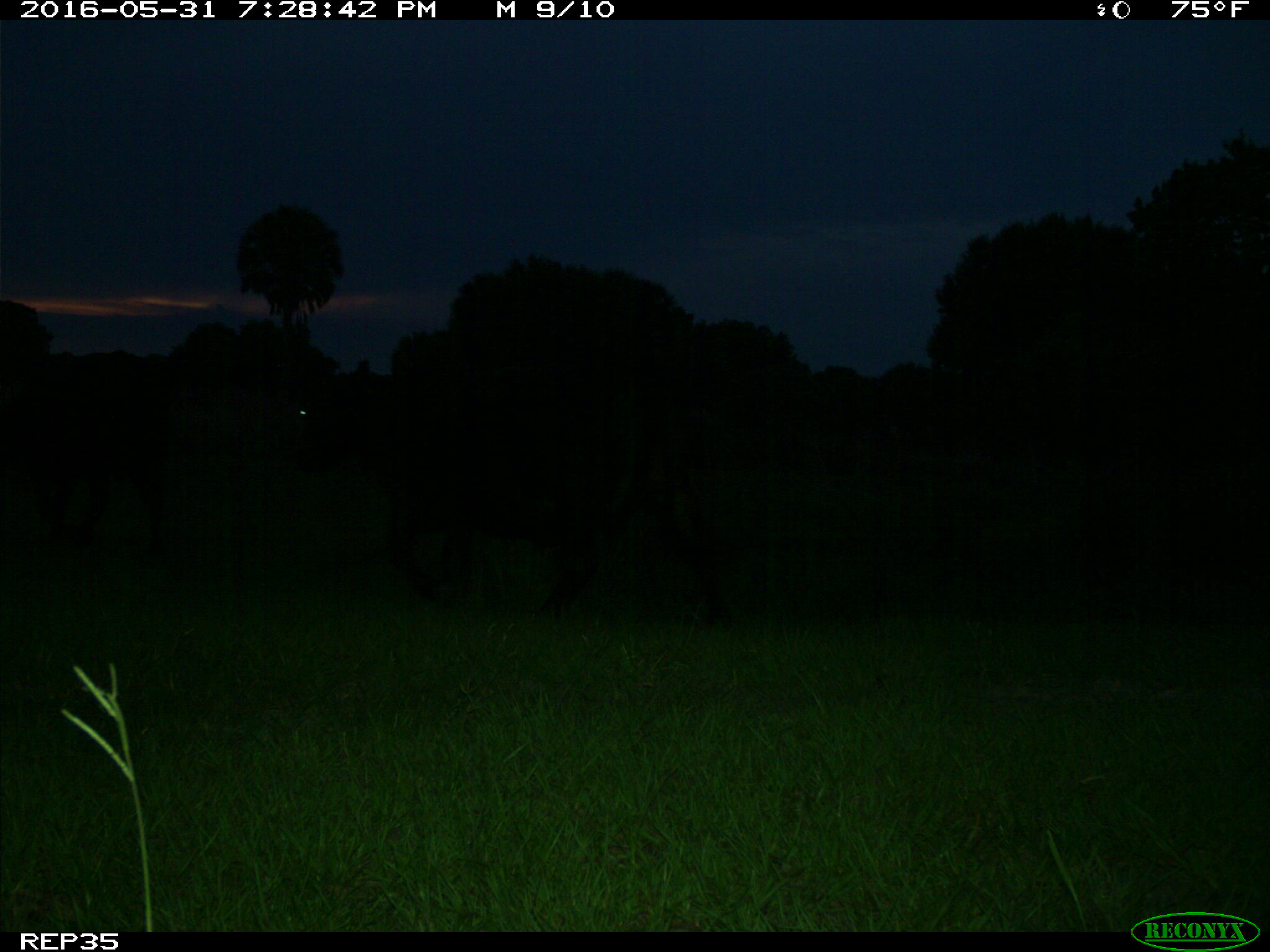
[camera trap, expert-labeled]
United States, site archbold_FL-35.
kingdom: Animalia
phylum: Chordata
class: Mammalia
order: Artiodactyla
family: Bovidae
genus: Bos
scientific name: Bos taurus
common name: domestic cow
Bos taurus (domestic cow).